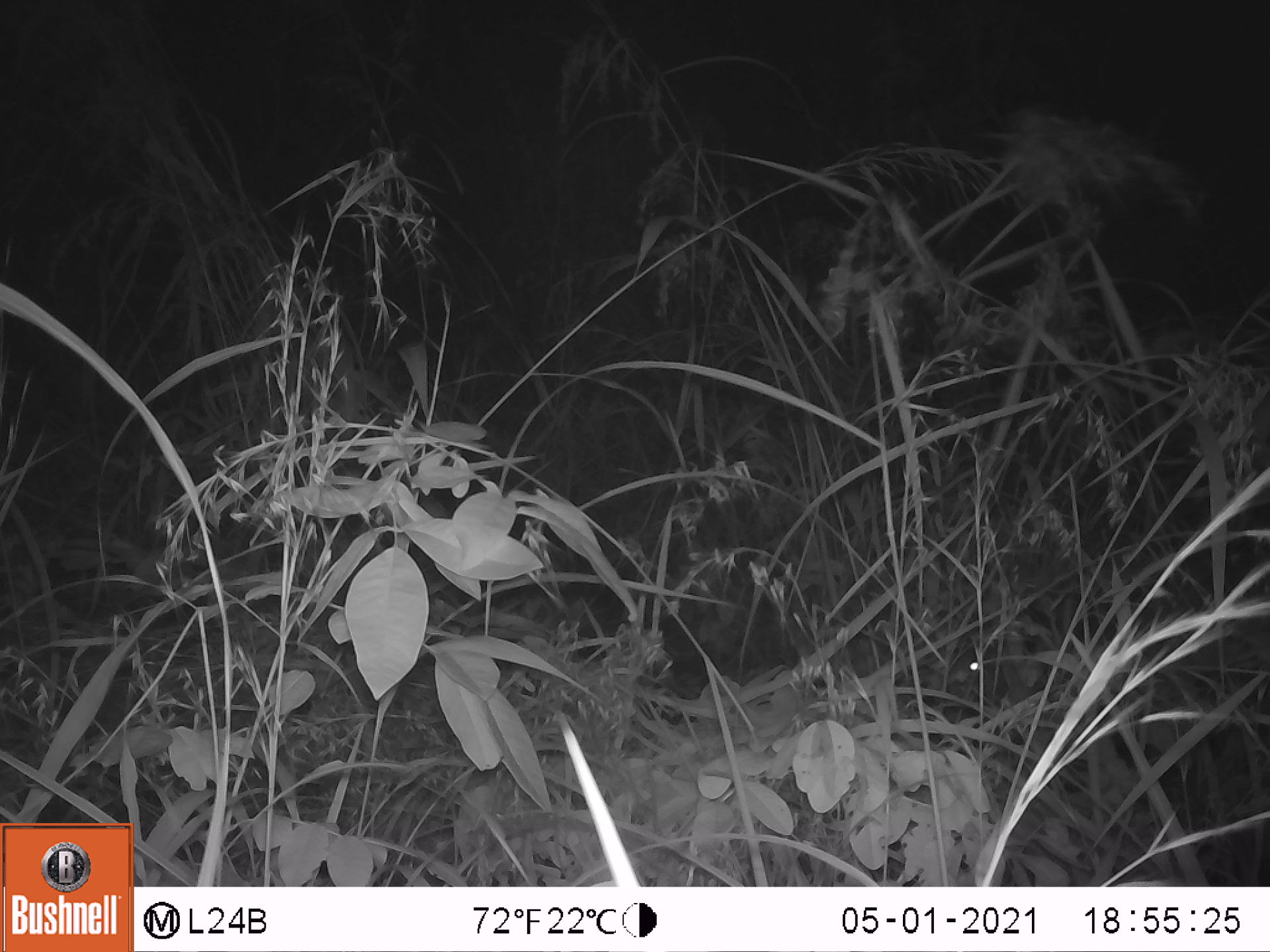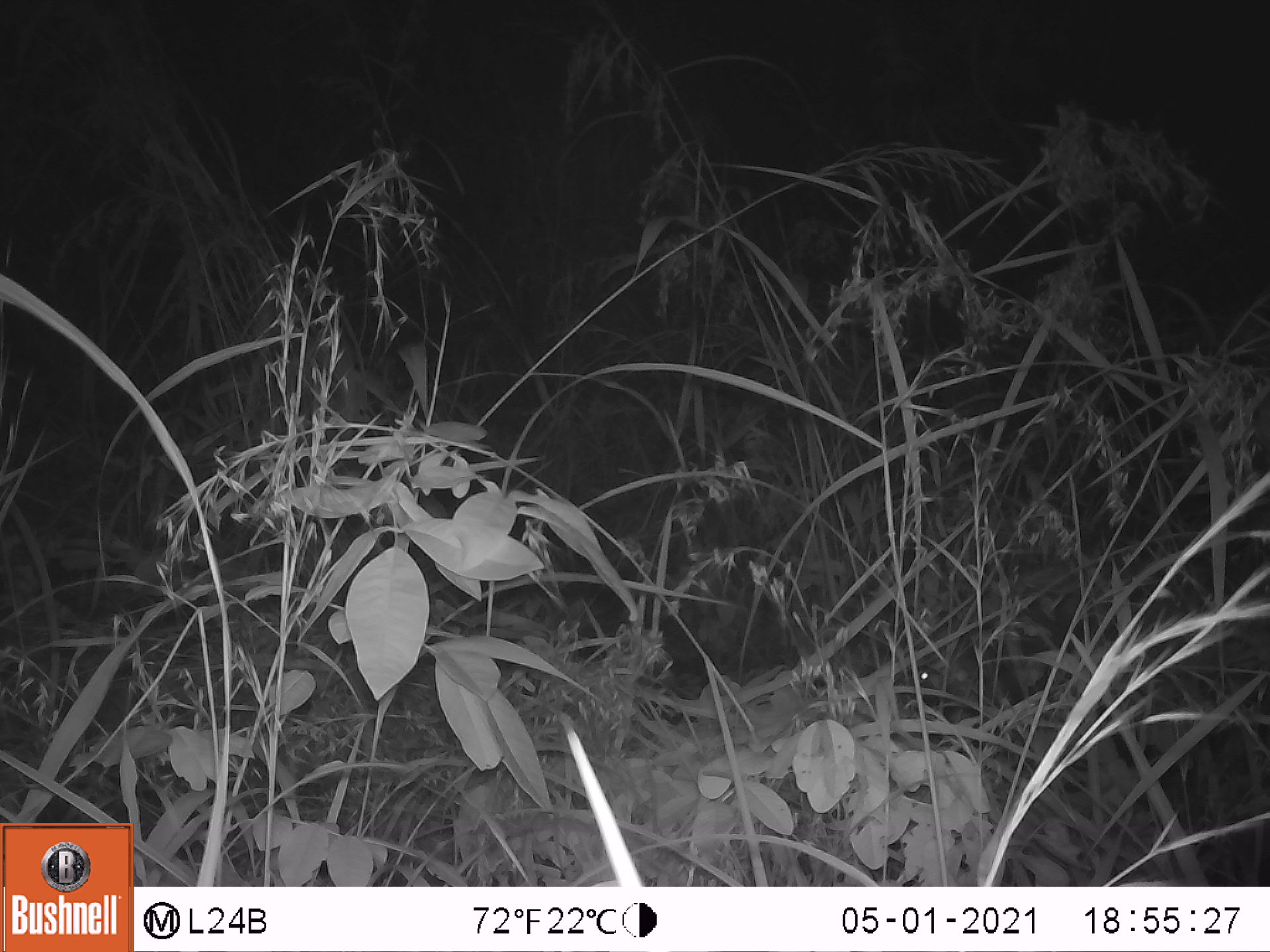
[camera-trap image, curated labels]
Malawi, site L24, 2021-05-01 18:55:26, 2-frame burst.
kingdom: Animalia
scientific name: Animalia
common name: other animal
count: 1